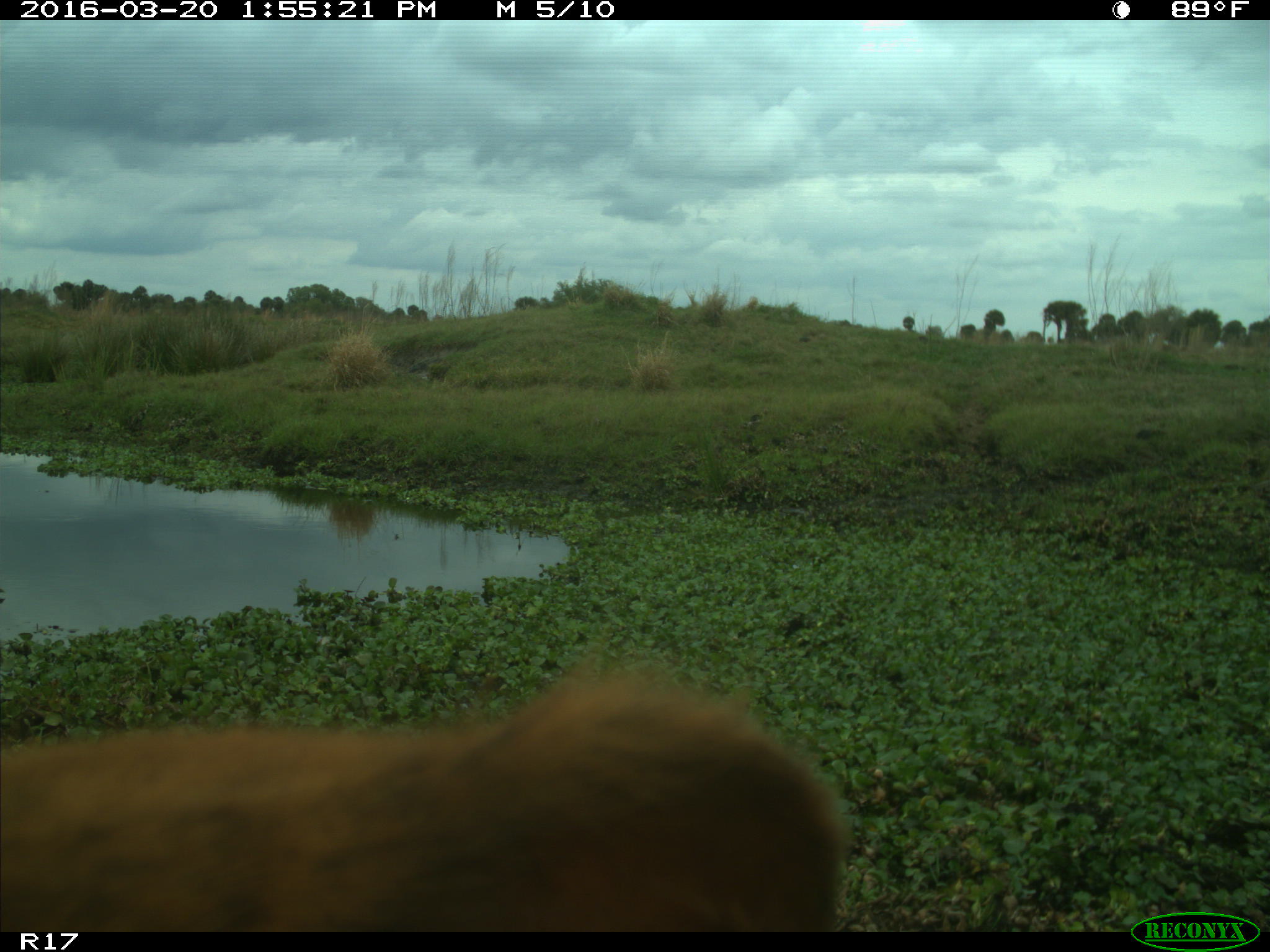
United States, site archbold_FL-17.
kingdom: Animalia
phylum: Chordata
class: Mammalia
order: Artiodactyla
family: Bovidae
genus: Bos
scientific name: Bos taurus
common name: domestic cow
Bos taurus (domestic cow).